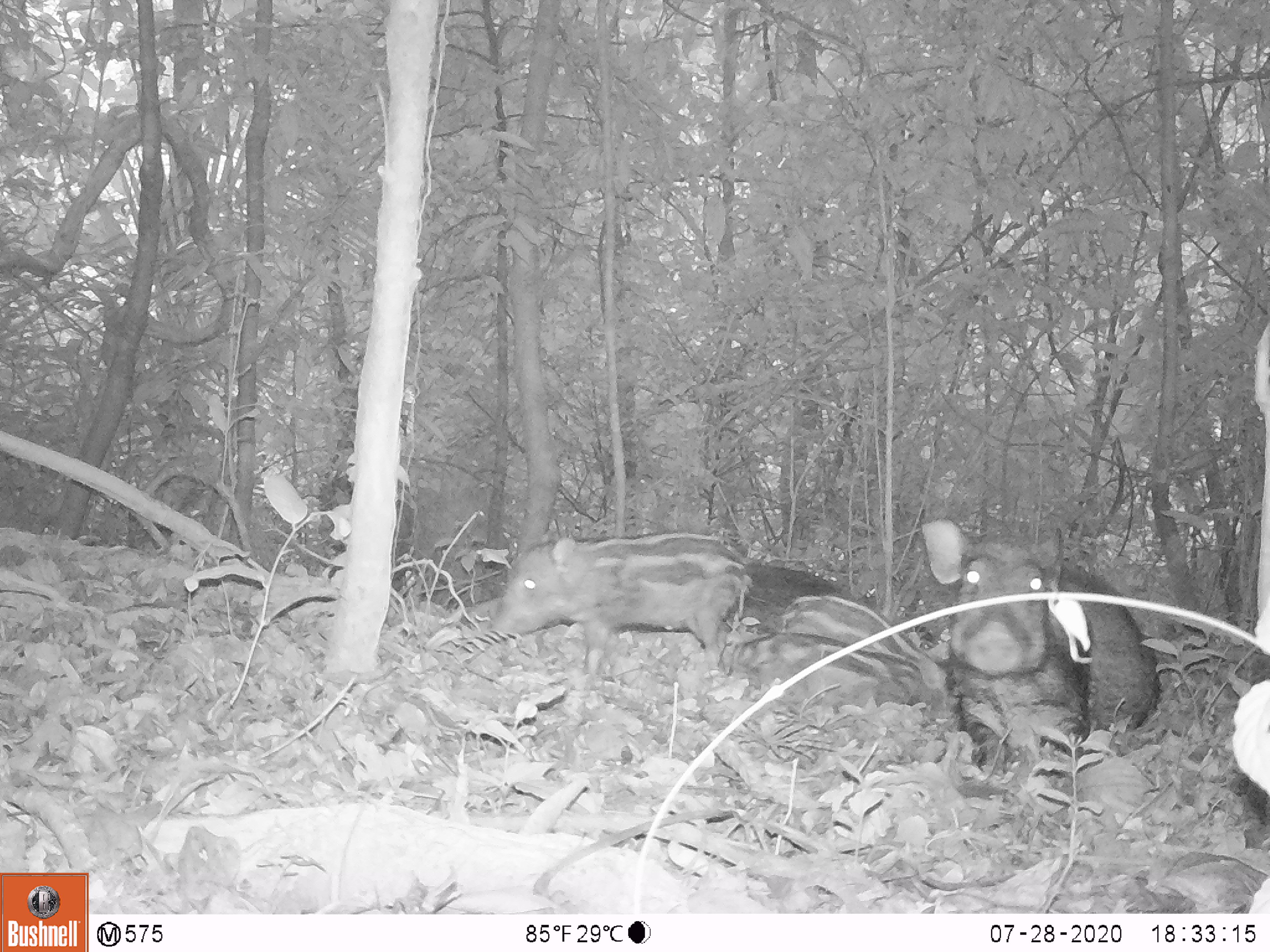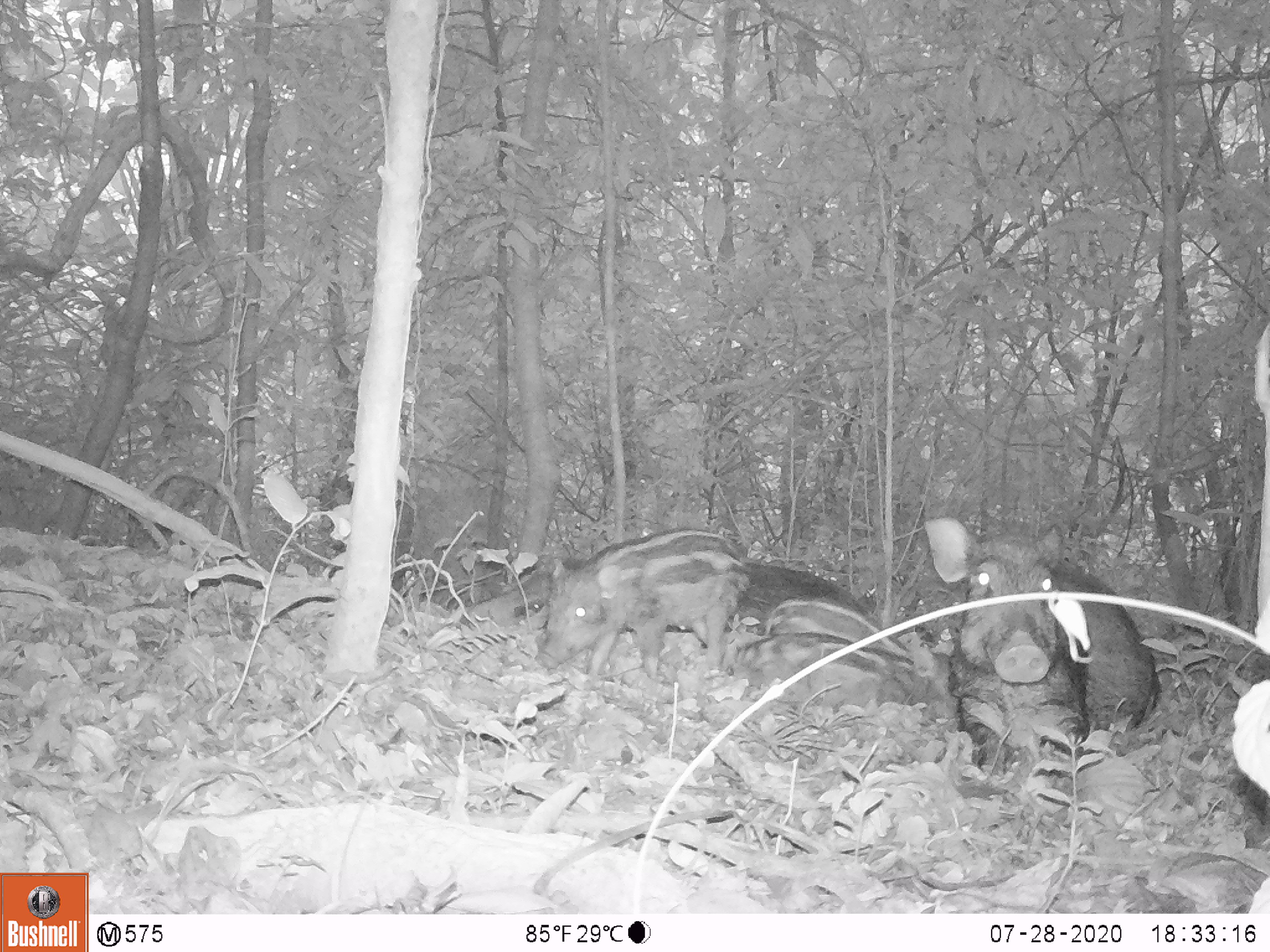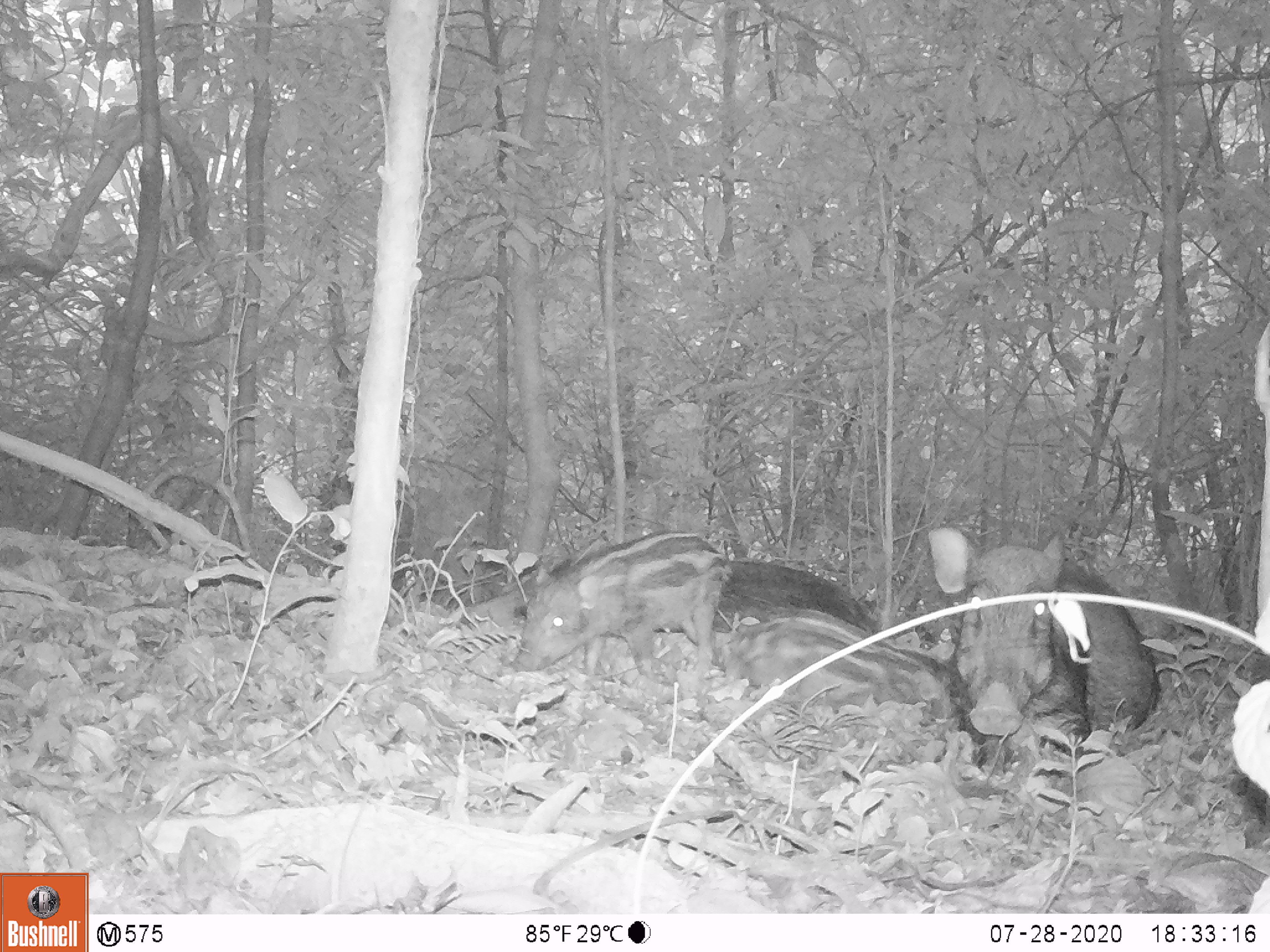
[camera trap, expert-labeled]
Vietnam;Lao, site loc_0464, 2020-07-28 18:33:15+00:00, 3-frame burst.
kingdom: Animalia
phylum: Chordata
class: Mammalia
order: Artiodactyla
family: Suidae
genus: Sus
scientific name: Sus scrofa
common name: eurasian wild pig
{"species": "eurasian wild pig (Sus scrofa)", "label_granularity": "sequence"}